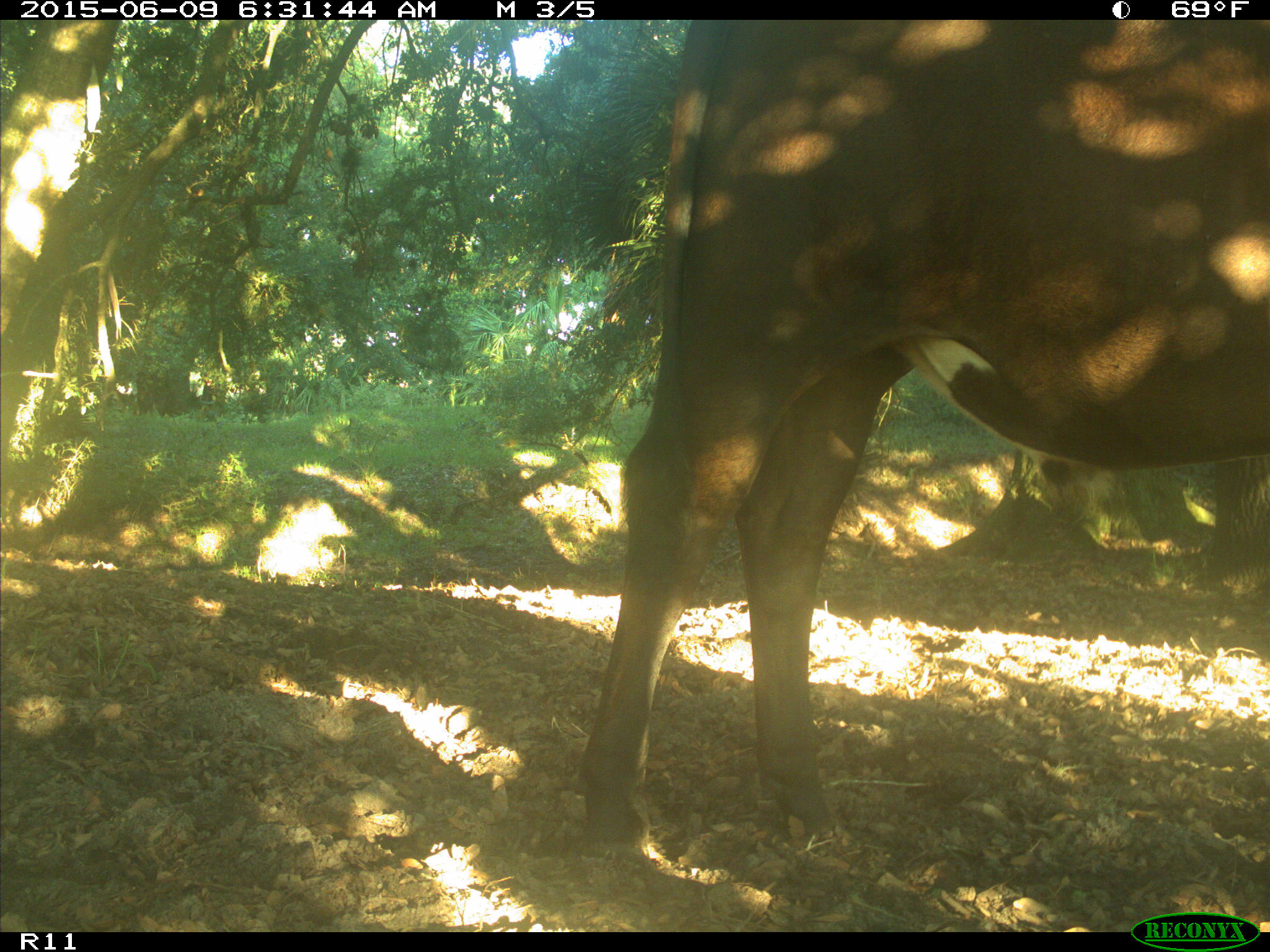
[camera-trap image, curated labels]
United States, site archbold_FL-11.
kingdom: Animalia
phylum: Chordata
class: Mammalia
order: Artiodactyla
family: Bovidae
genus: Bos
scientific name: Bos taurus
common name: domestic cow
Bos taurus (domestic cow).